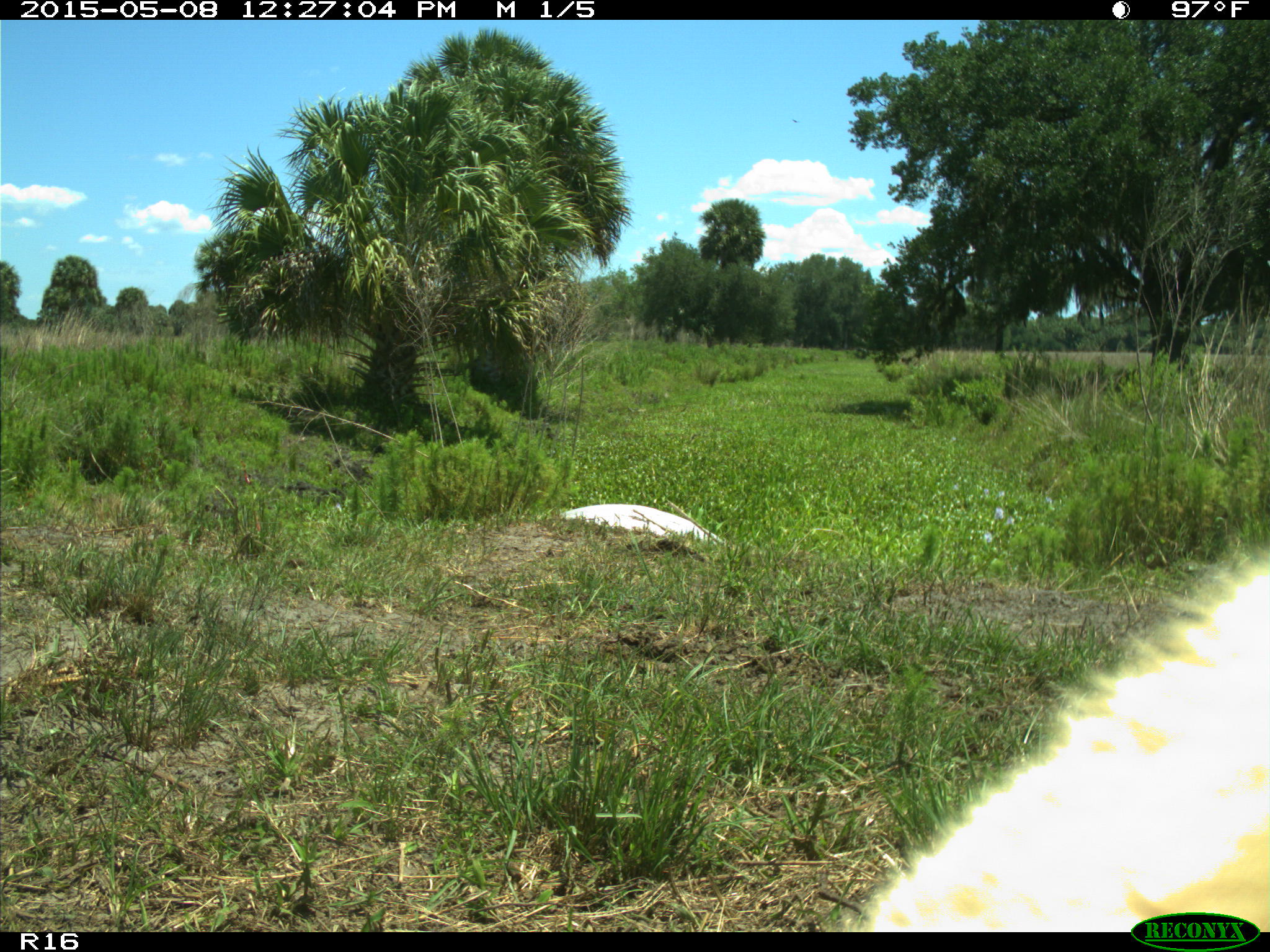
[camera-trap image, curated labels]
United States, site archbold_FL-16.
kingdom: Animalia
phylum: Chordata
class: Mammalia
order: Cingulata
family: Dasypodidae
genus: Dasypus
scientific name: Dasypus novemcinctus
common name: nine-banded armadillo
Dasypus novemcinctus (nine-banded armadillo).